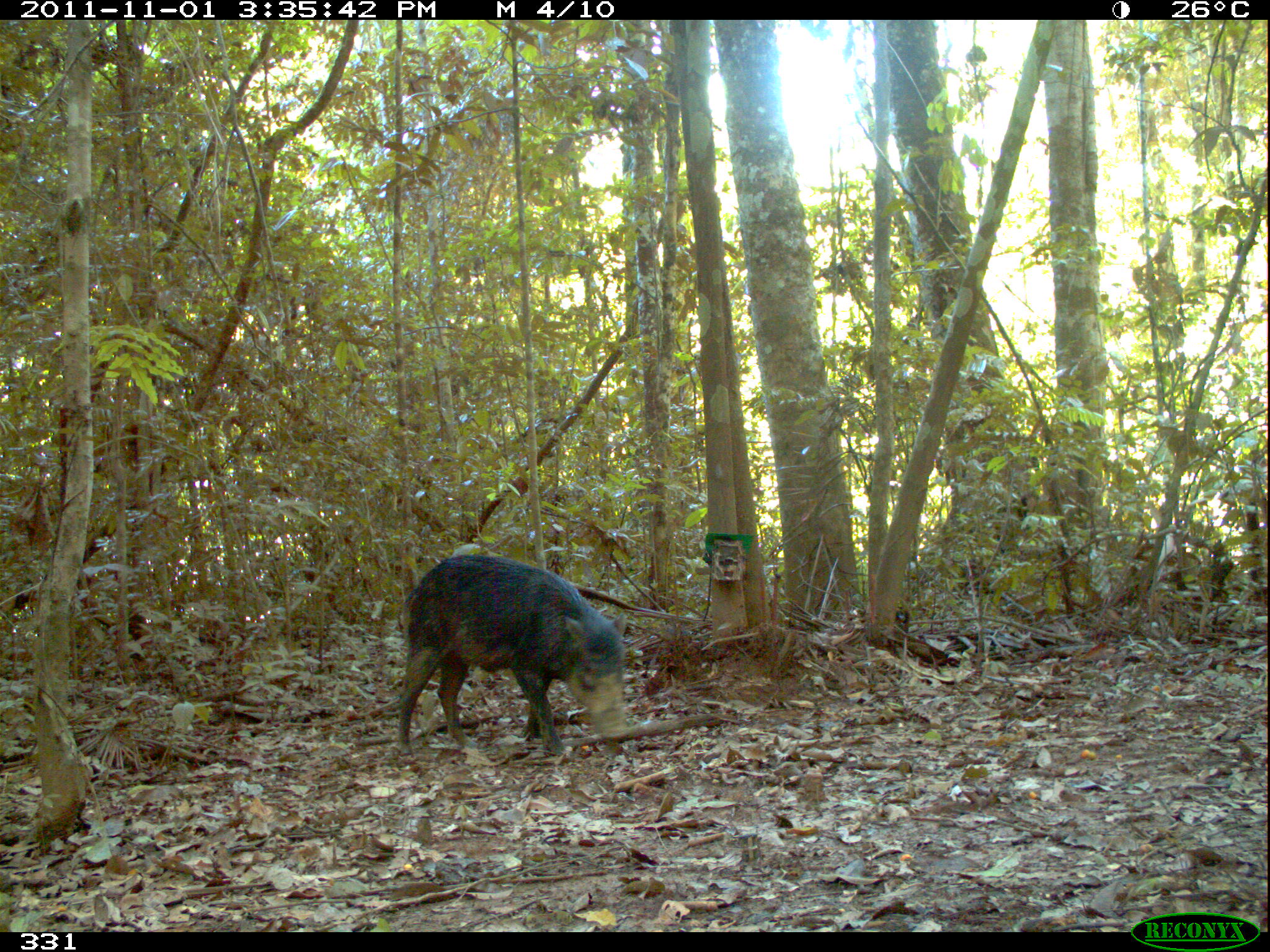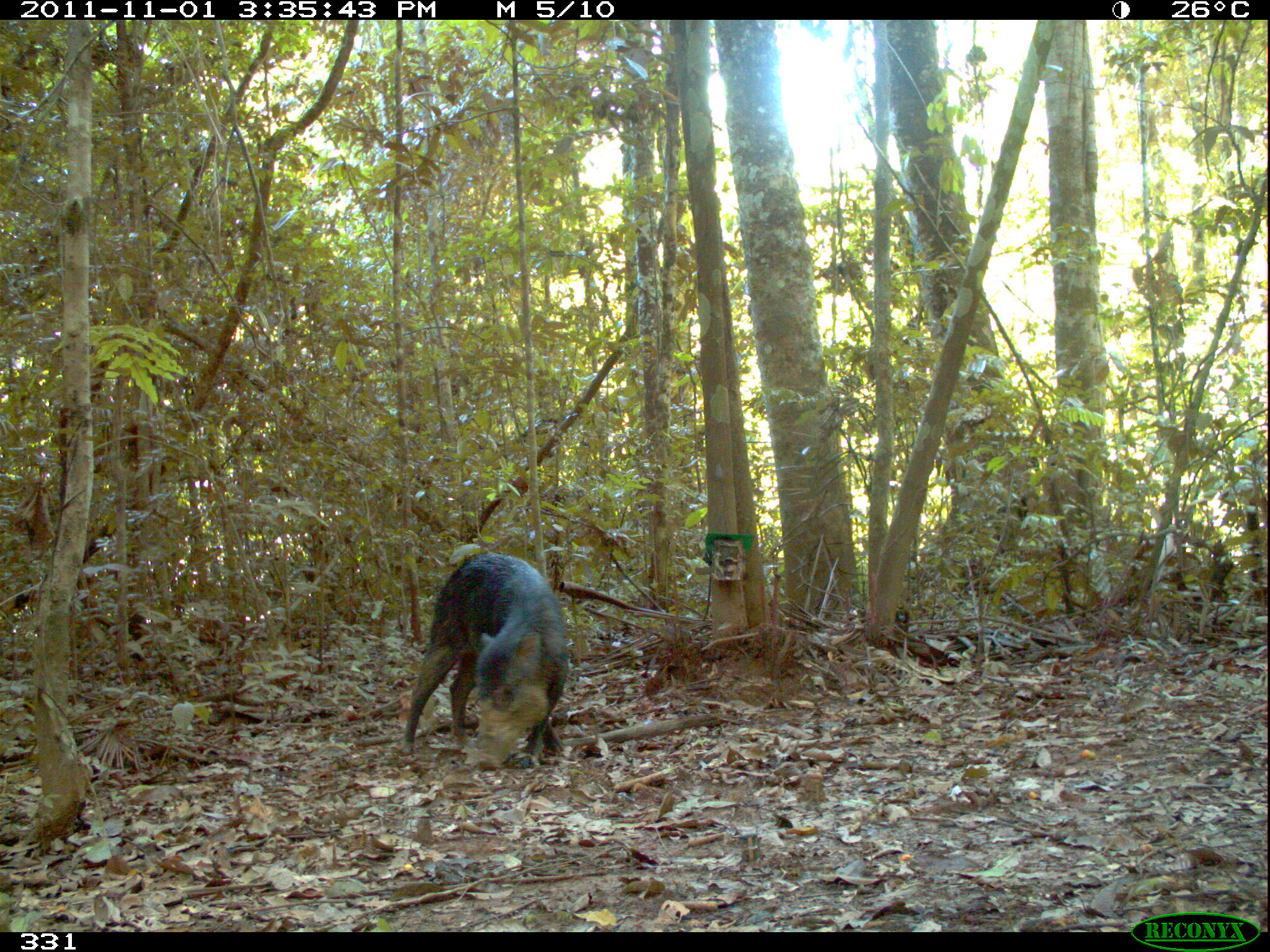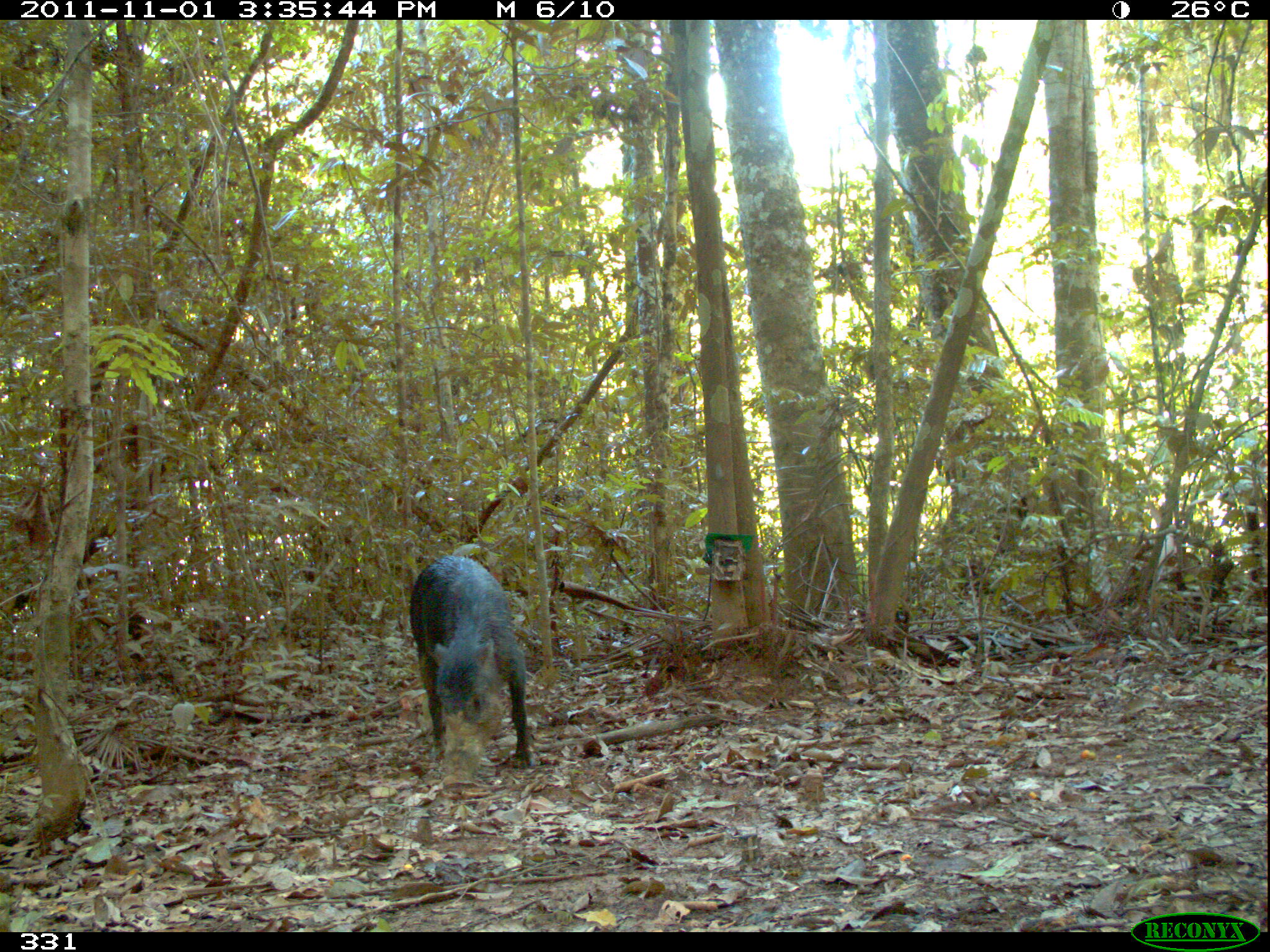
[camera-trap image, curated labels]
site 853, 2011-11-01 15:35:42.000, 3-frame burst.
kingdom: Animalia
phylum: Chordata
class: Mammalia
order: Artiodactyla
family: Tayassuidae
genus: Tayassu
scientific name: Tayassu pecari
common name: white-lipped peccary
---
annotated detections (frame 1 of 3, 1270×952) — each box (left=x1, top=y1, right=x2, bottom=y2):
tayassu pecari: (left=394, top=552, right=632, bottom=758)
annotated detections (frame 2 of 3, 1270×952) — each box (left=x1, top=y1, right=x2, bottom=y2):
tayassu pecari: (left=402, top=552, right=568, bottom=771)